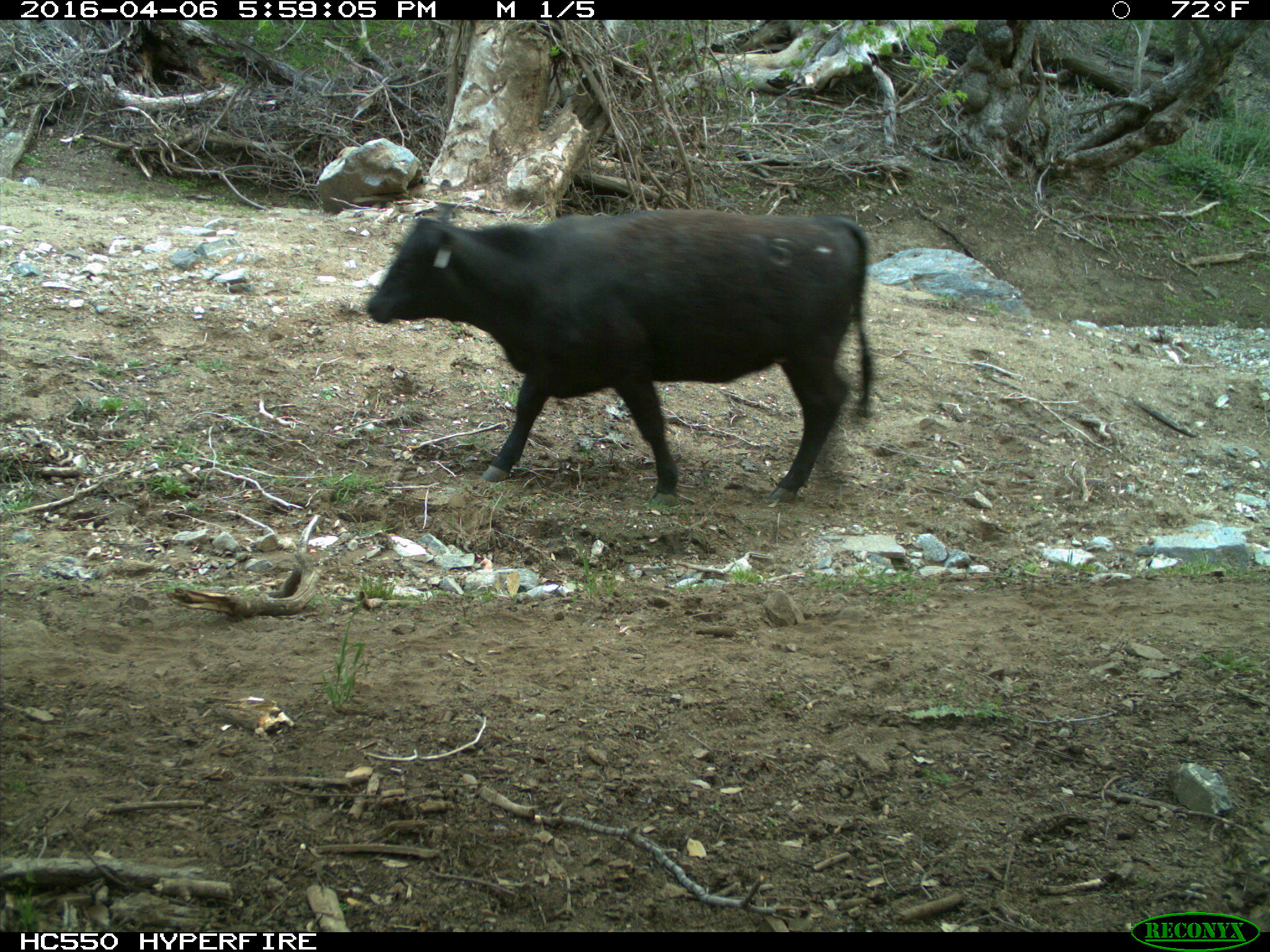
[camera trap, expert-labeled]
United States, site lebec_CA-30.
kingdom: Animalia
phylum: Chordata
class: Mammalia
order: Artiodactyla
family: Bovidae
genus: Bos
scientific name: Bos taurus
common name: domestic cow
Bos taurus (domestic cow).